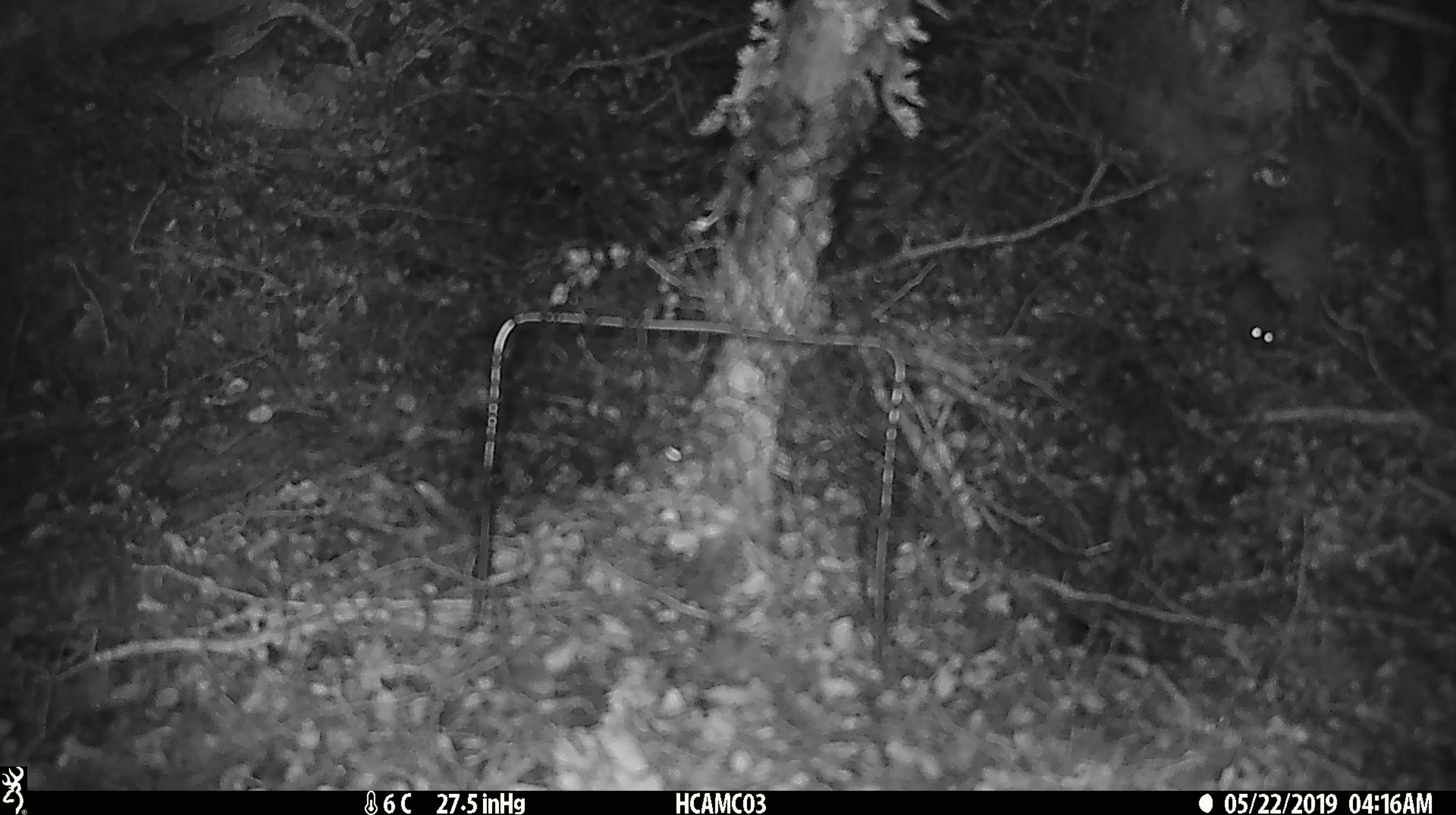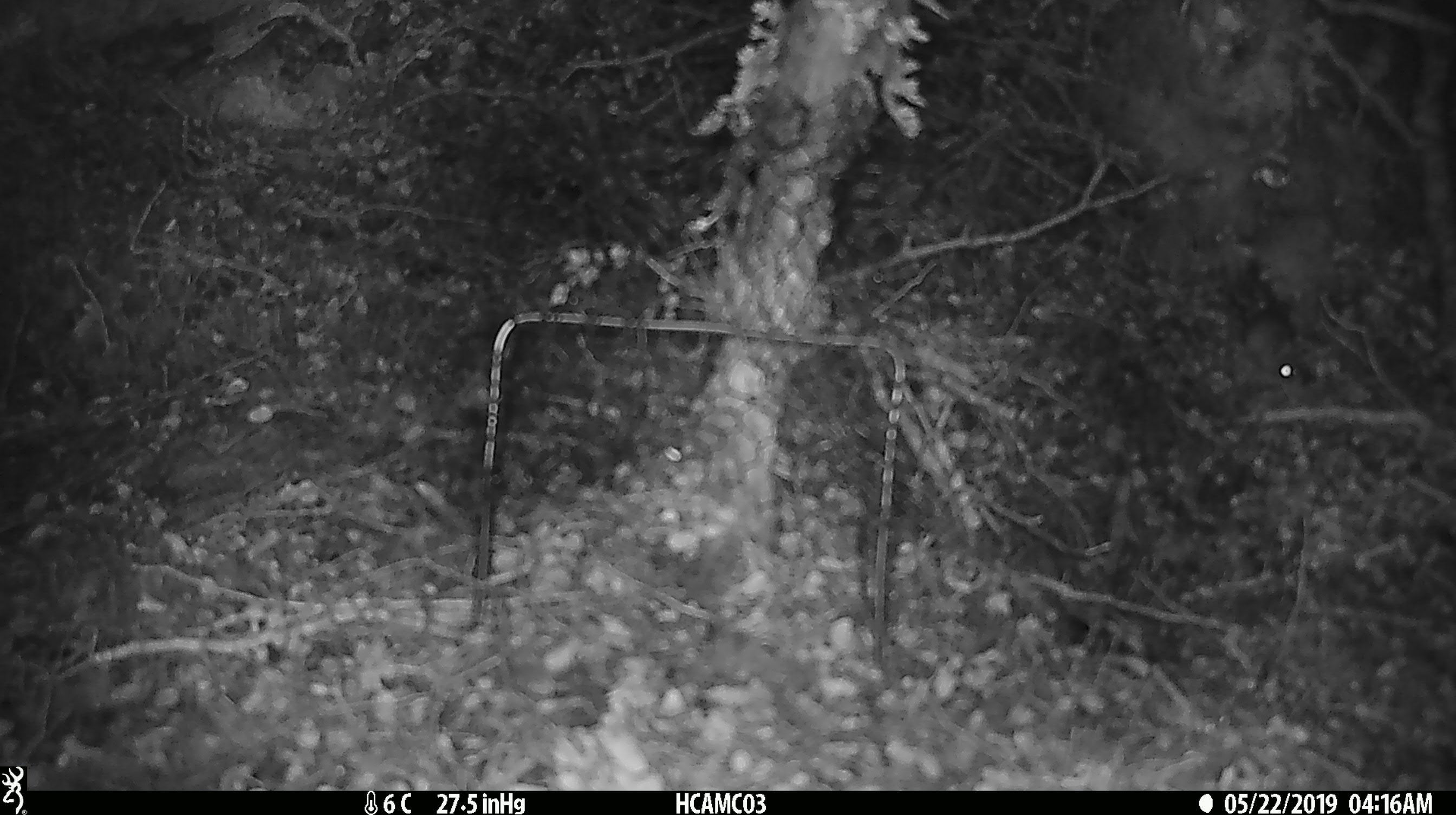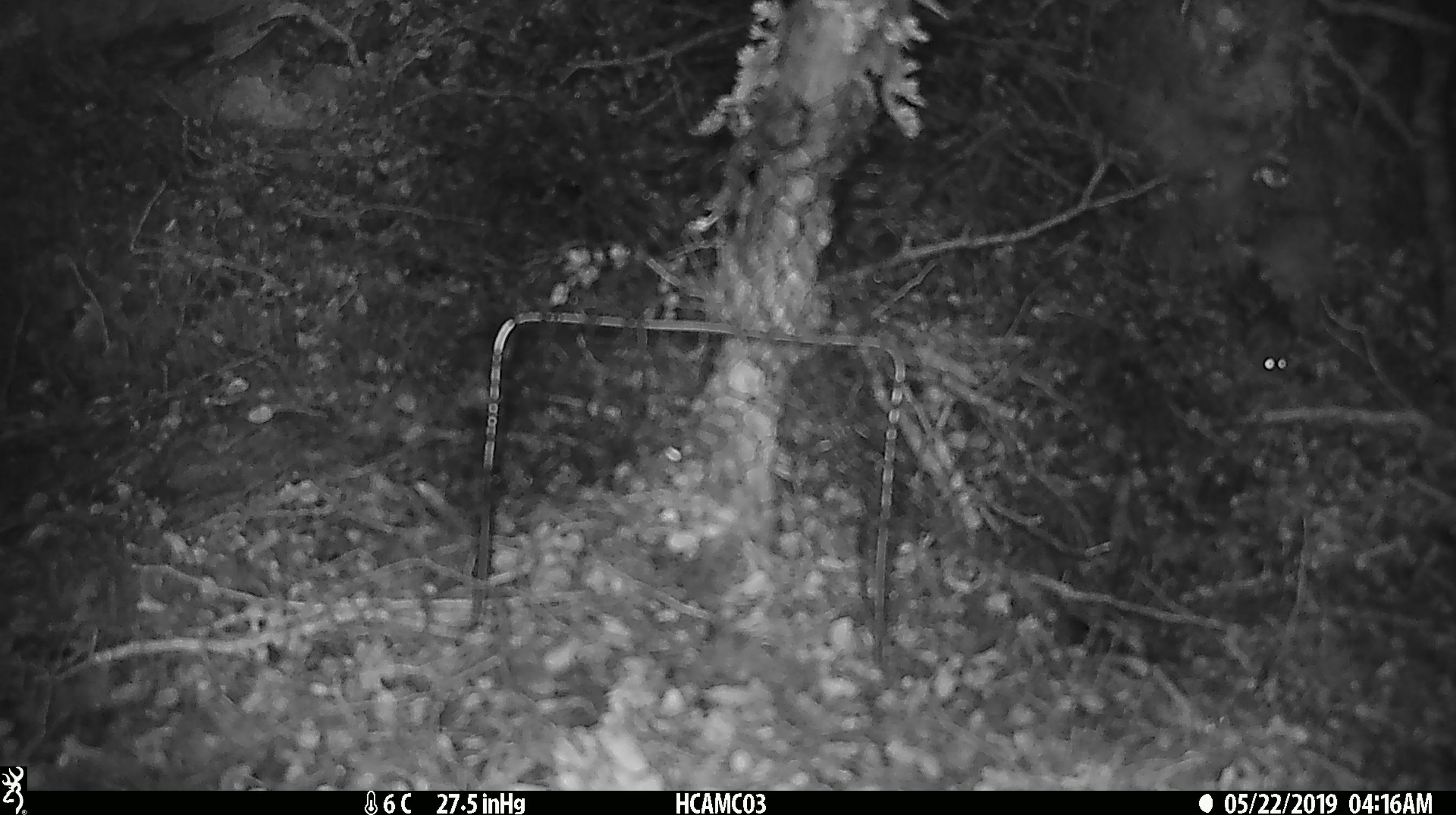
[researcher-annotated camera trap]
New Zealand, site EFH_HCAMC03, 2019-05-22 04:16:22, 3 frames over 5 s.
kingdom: Animalia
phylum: Chordata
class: Mammalia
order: Rodentia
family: Muridae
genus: Mus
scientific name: Mus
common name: mouse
Mouse (Mus).